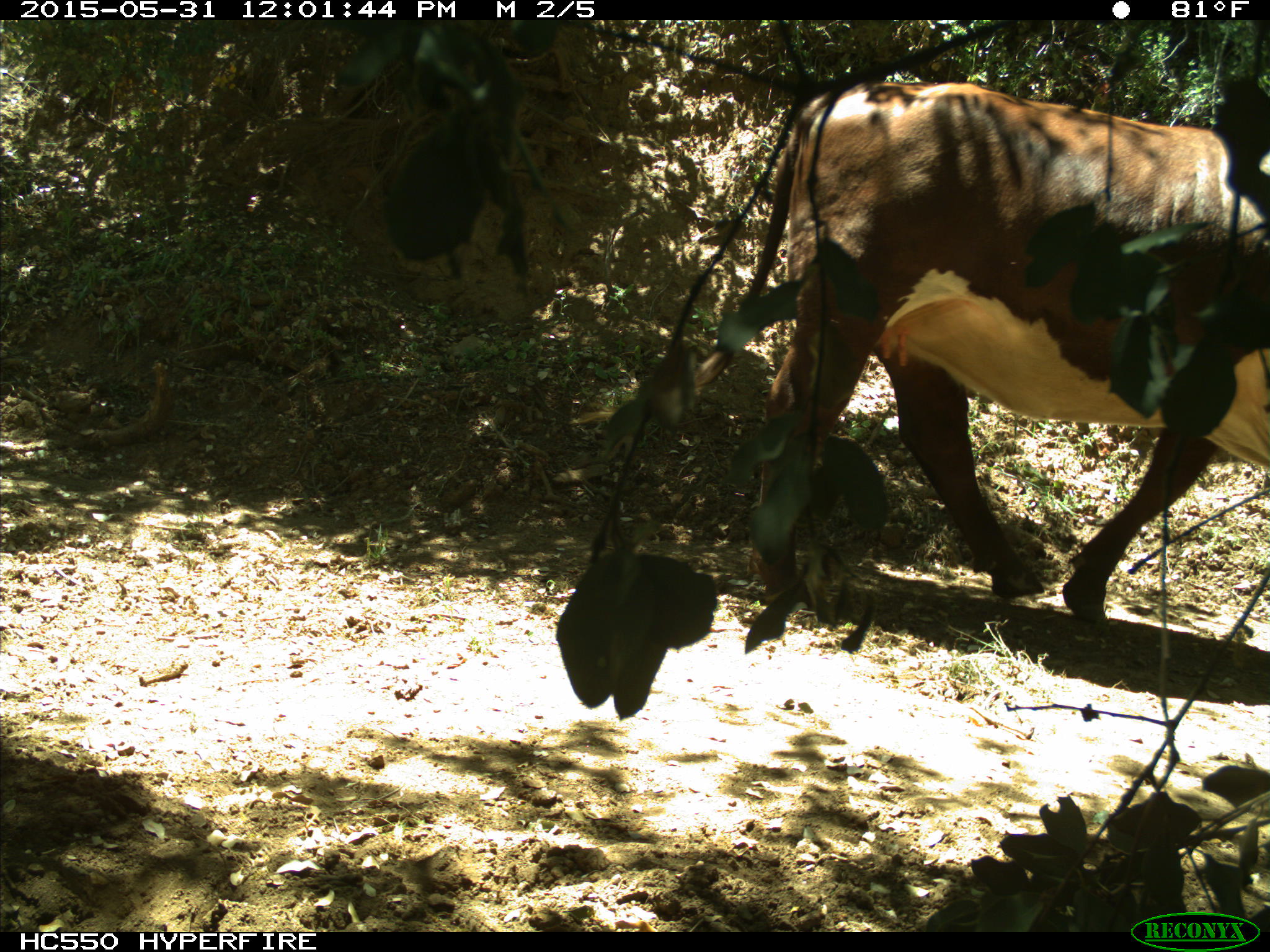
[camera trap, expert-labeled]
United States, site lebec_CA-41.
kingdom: Animalia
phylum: Chordata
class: Mammalia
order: Artiodactyla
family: Bovidae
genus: Bos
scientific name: Bos taurus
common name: domestic cow